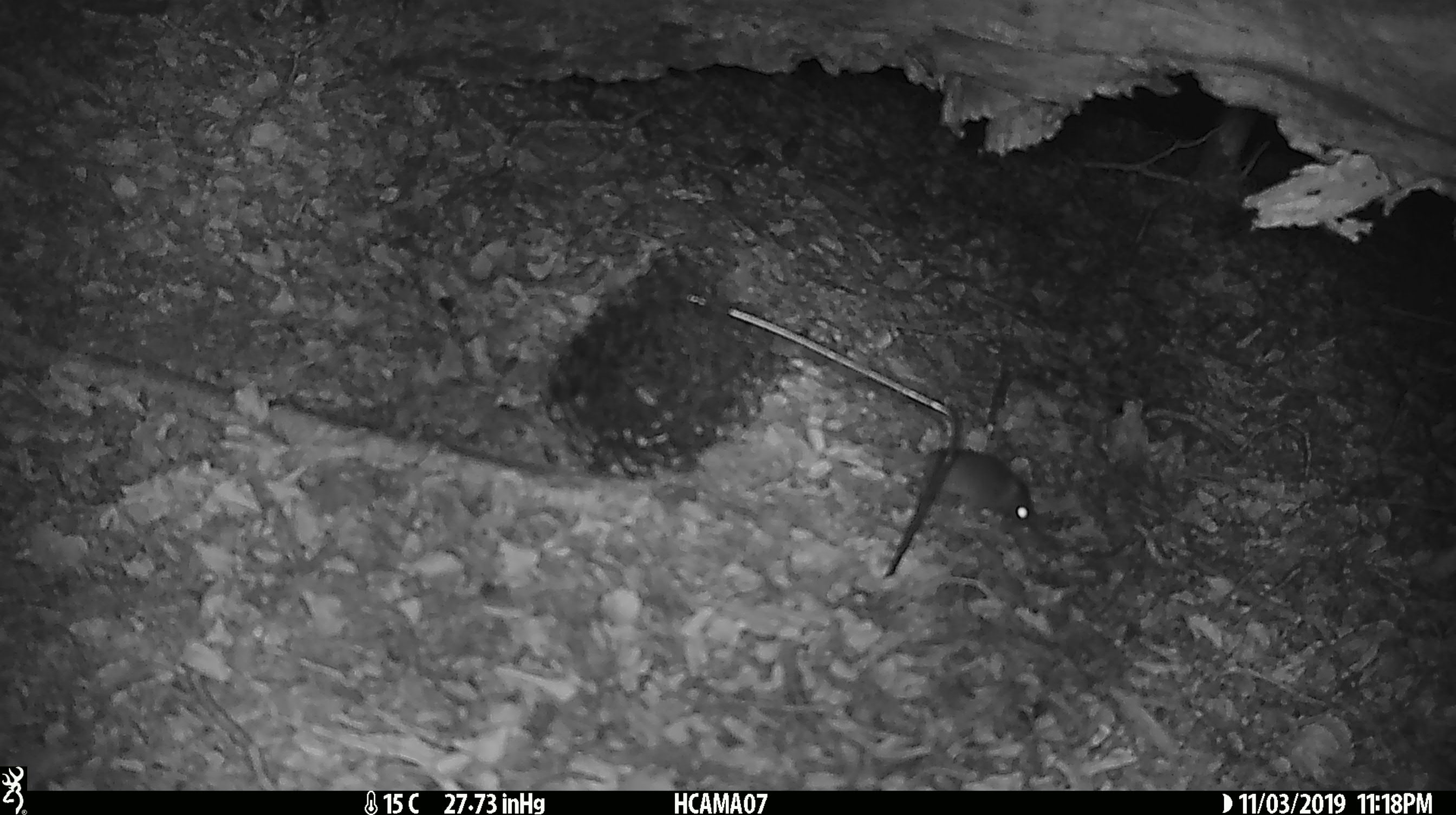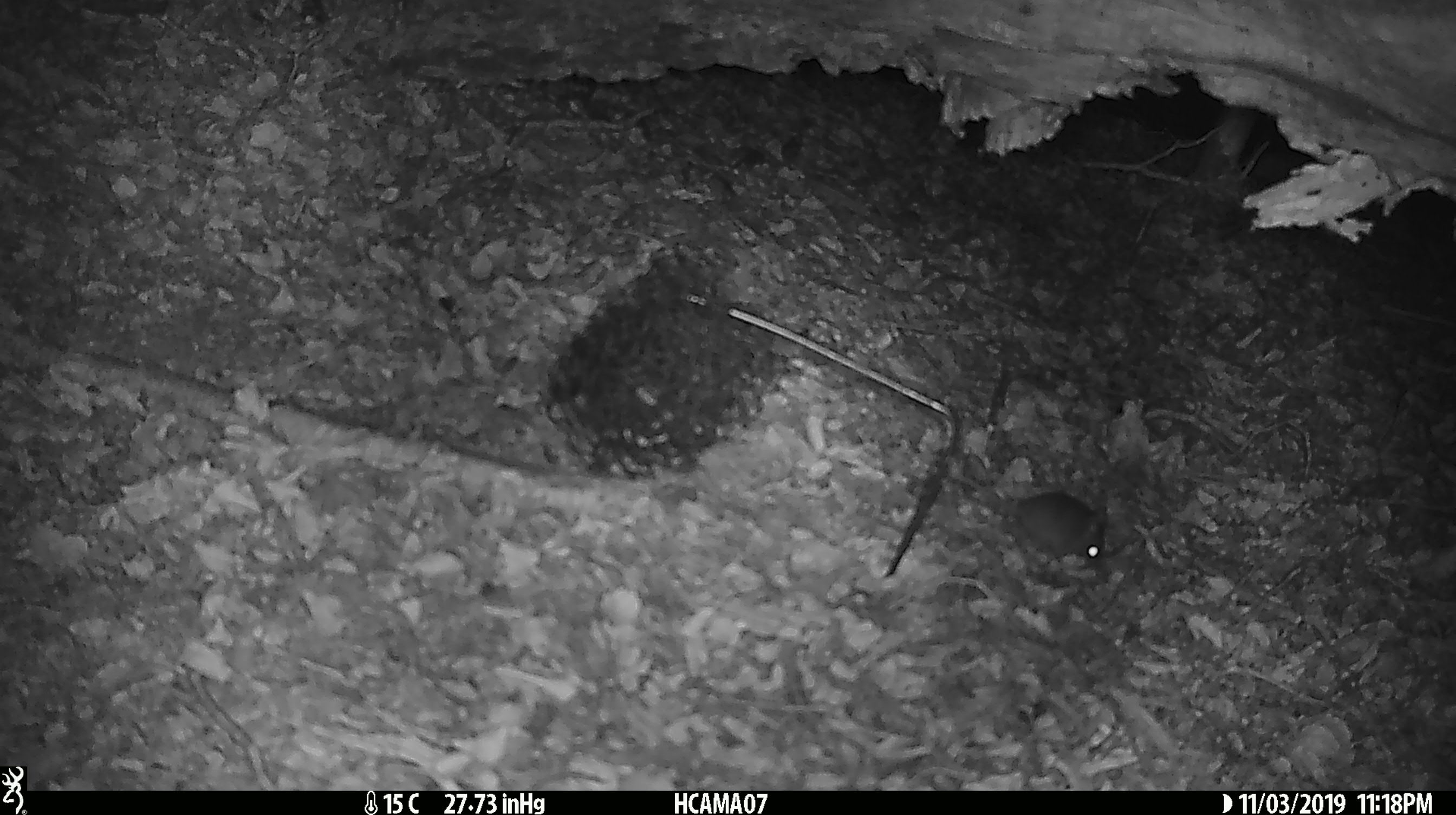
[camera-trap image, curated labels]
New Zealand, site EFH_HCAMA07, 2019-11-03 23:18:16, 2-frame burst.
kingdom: Animalia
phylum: Chordata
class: Mammalia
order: Rodentia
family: Muridae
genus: Mus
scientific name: Mus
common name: mouse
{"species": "mouse (Mus)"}